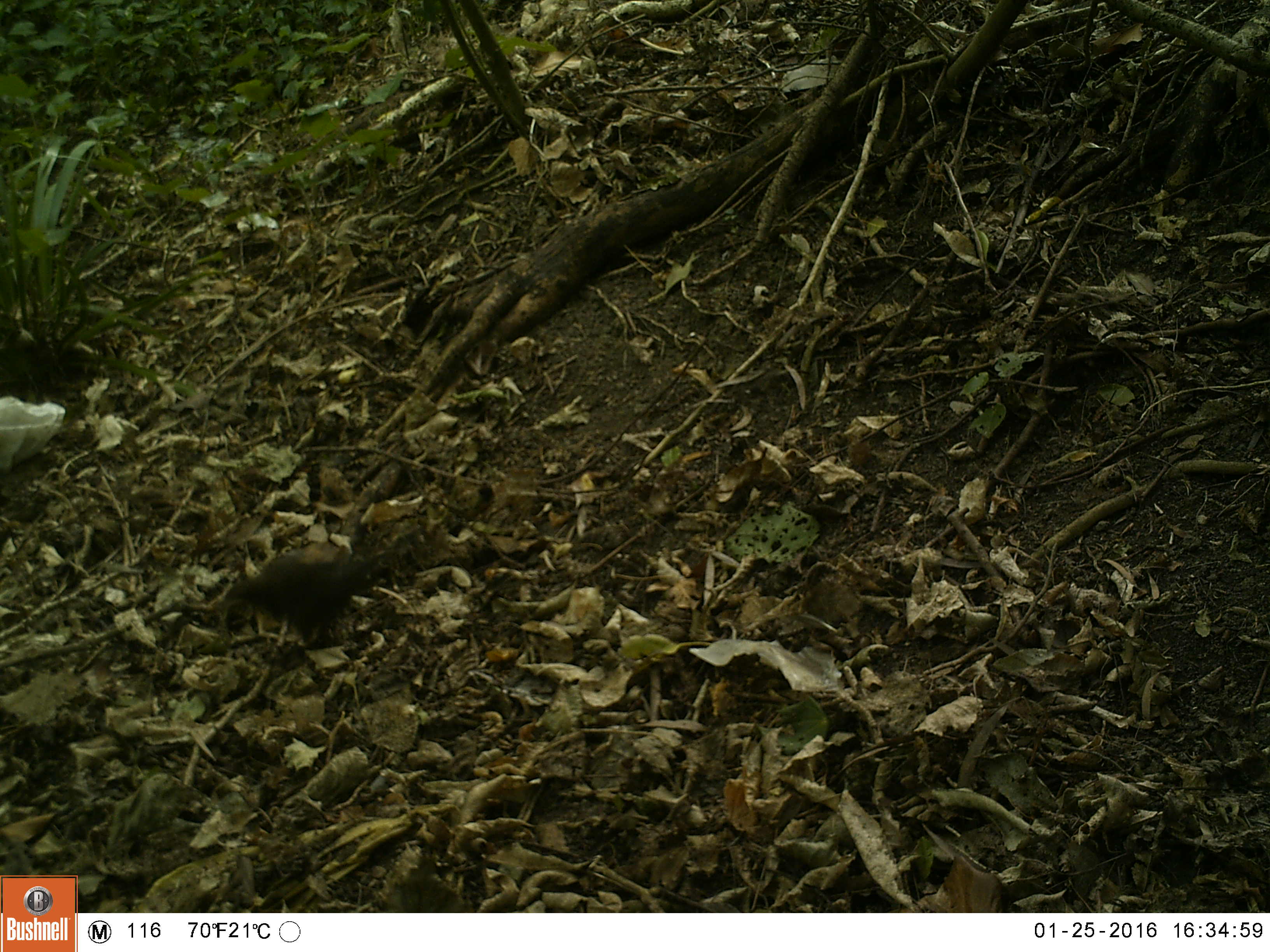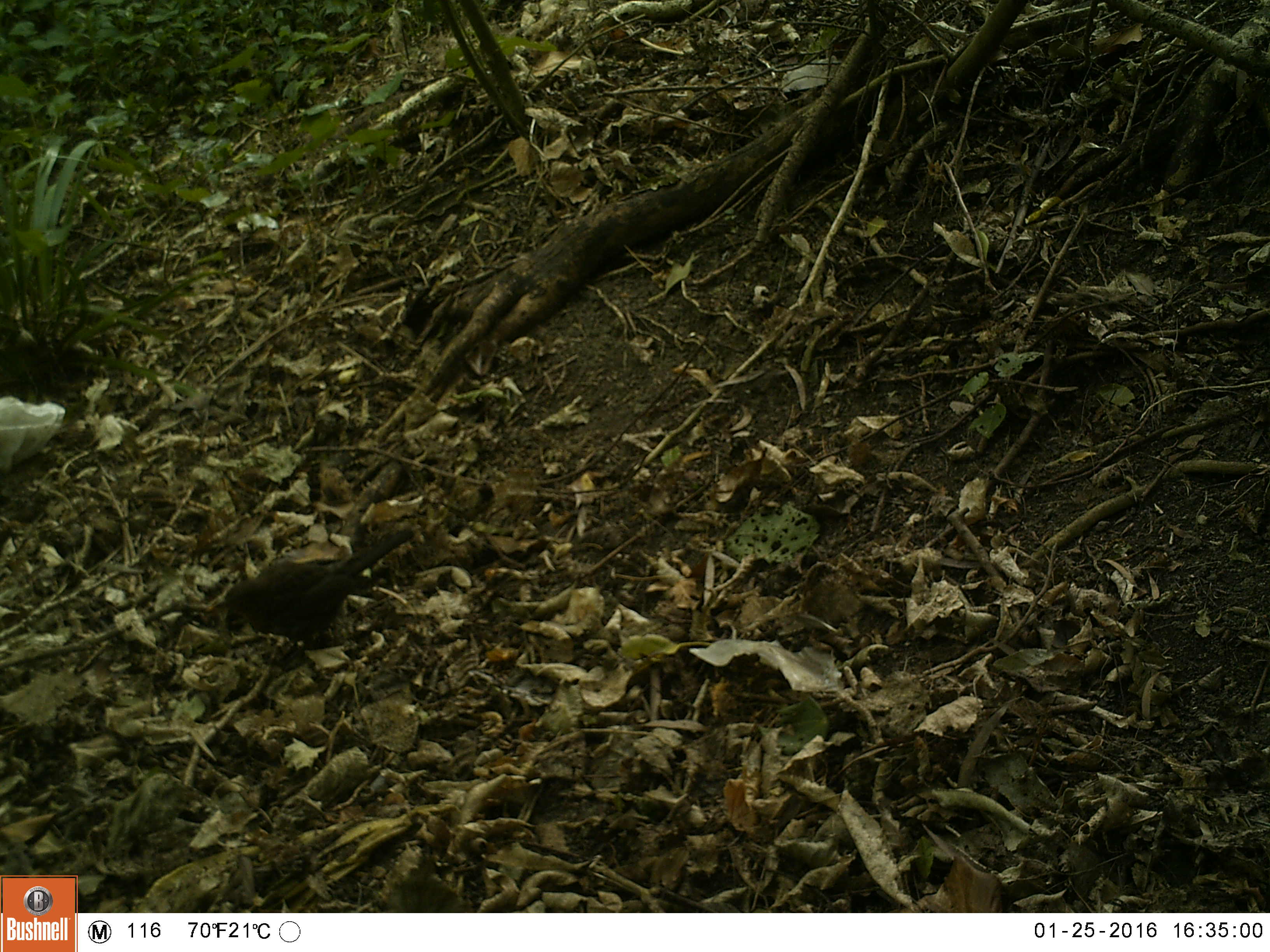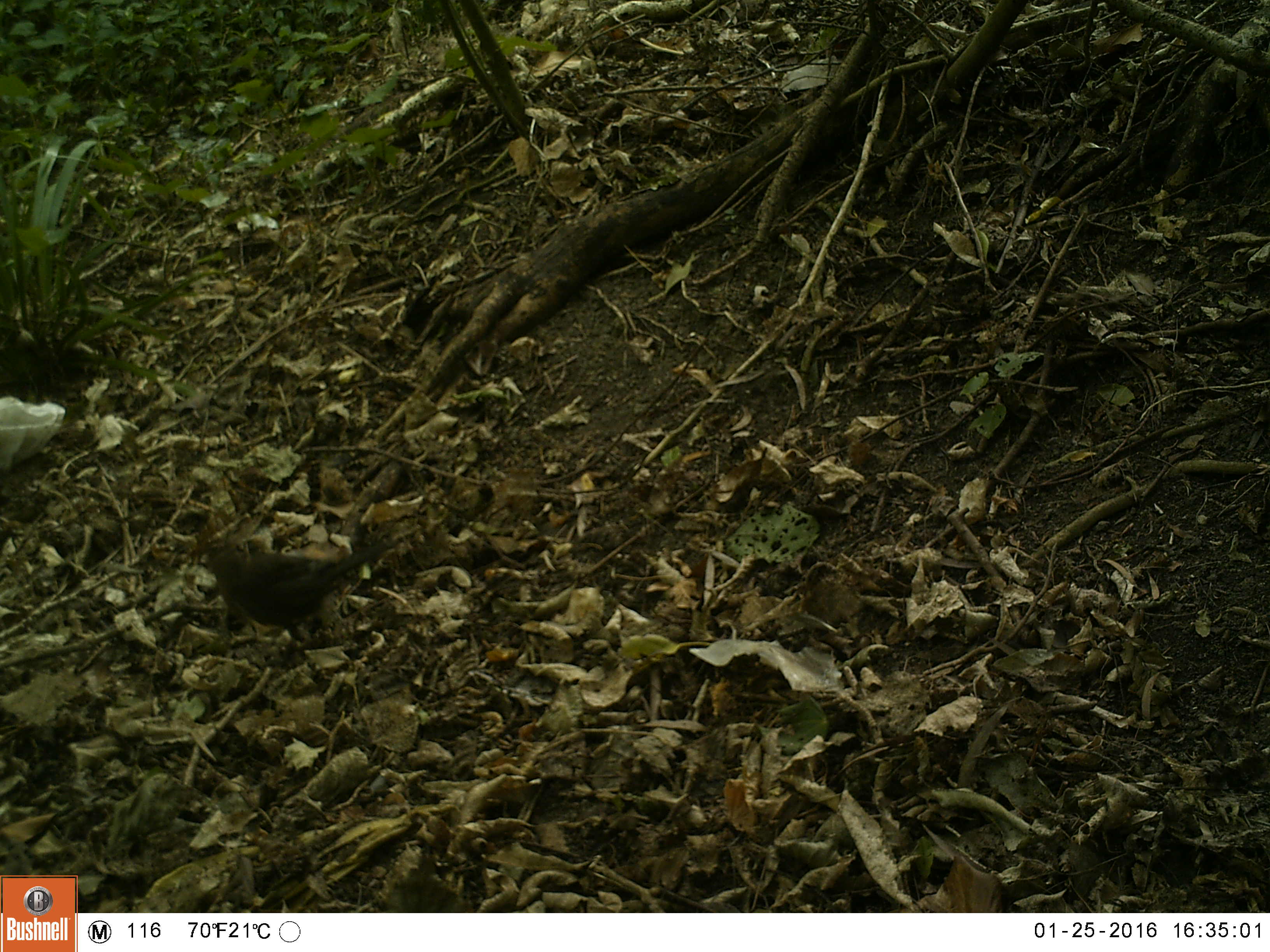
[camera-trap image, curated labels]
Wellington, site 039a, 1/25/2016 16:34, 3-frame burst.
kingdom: Animalia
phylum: Chordata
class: Aves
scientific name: Aves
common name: bird